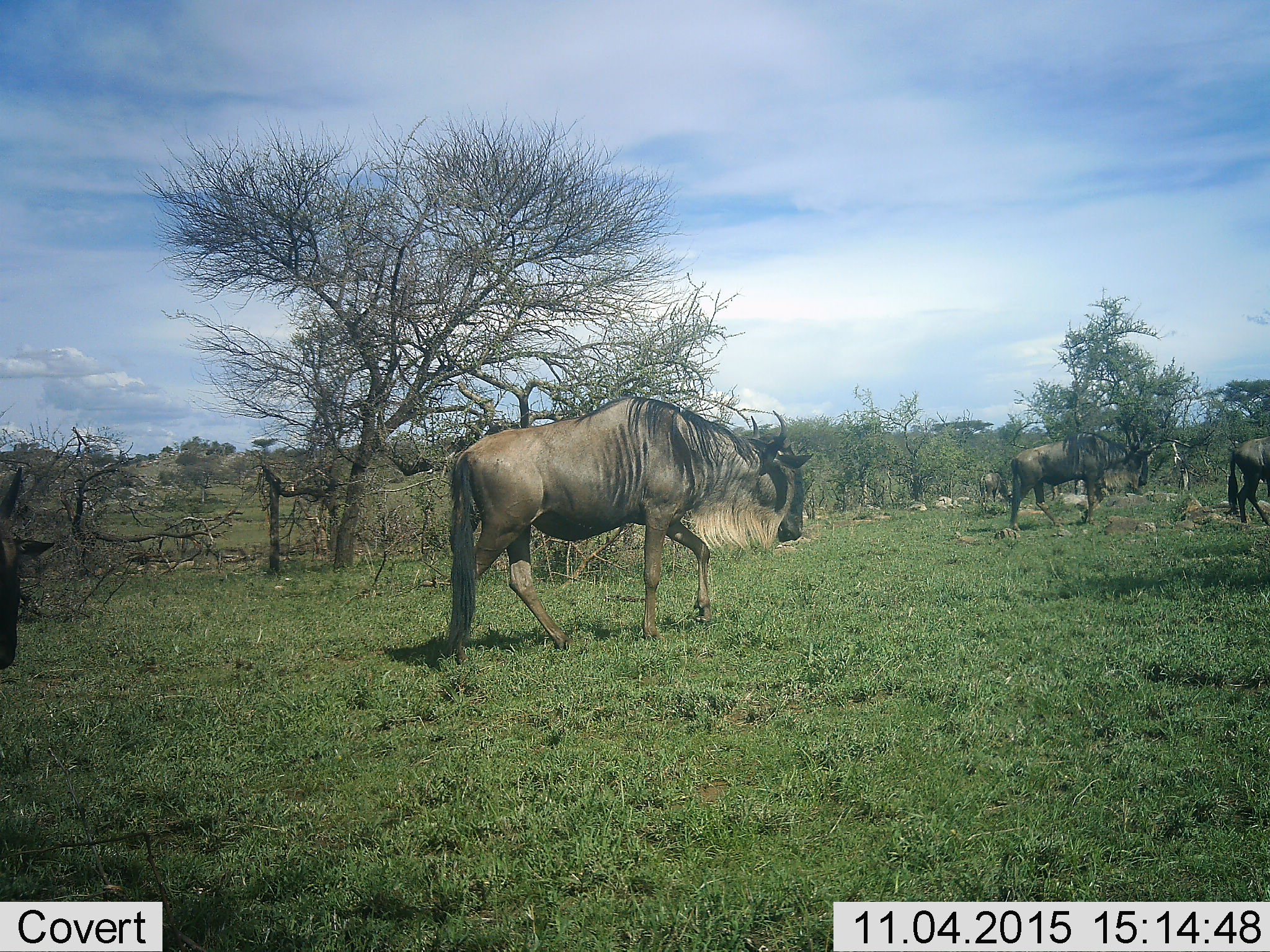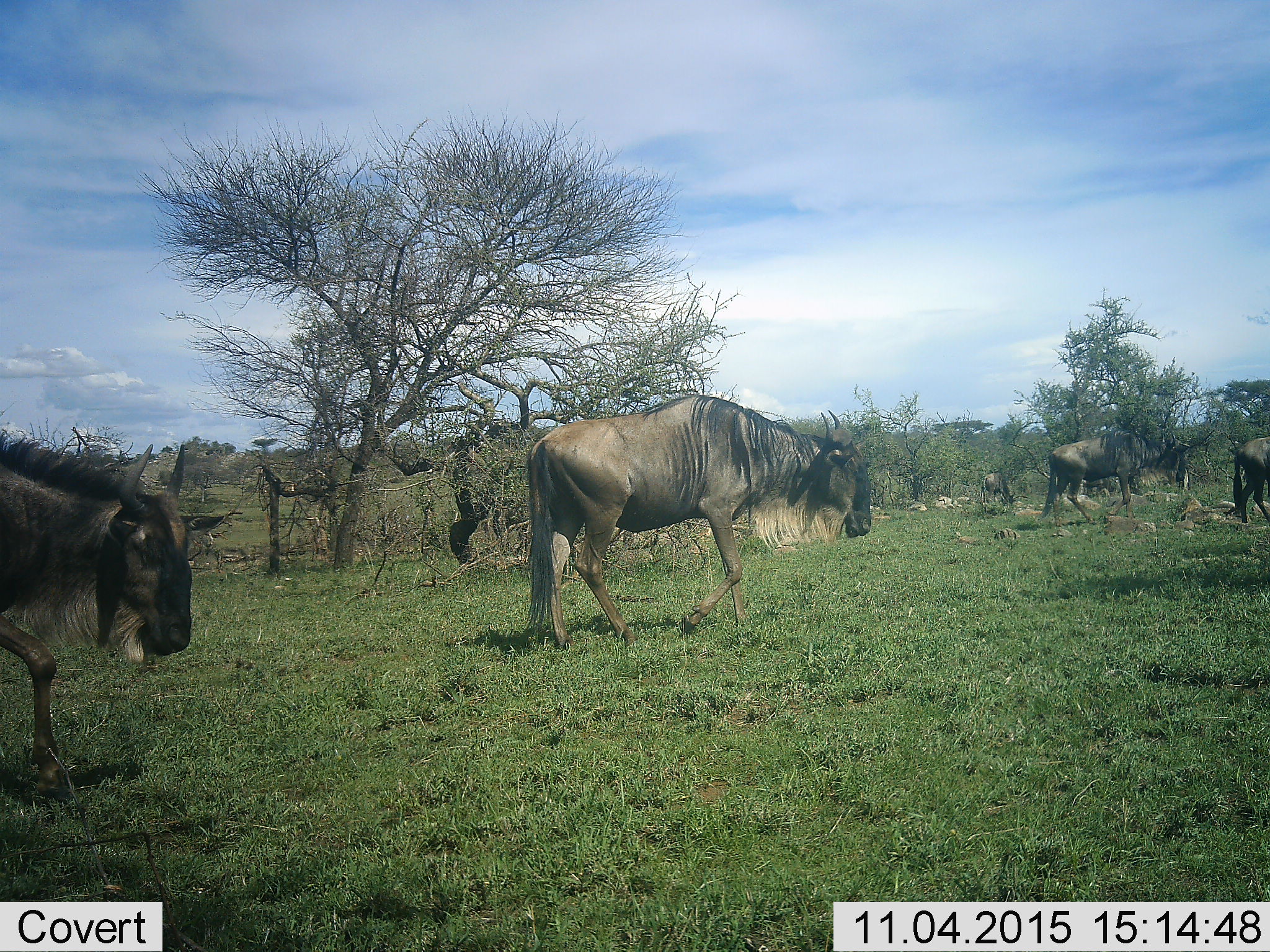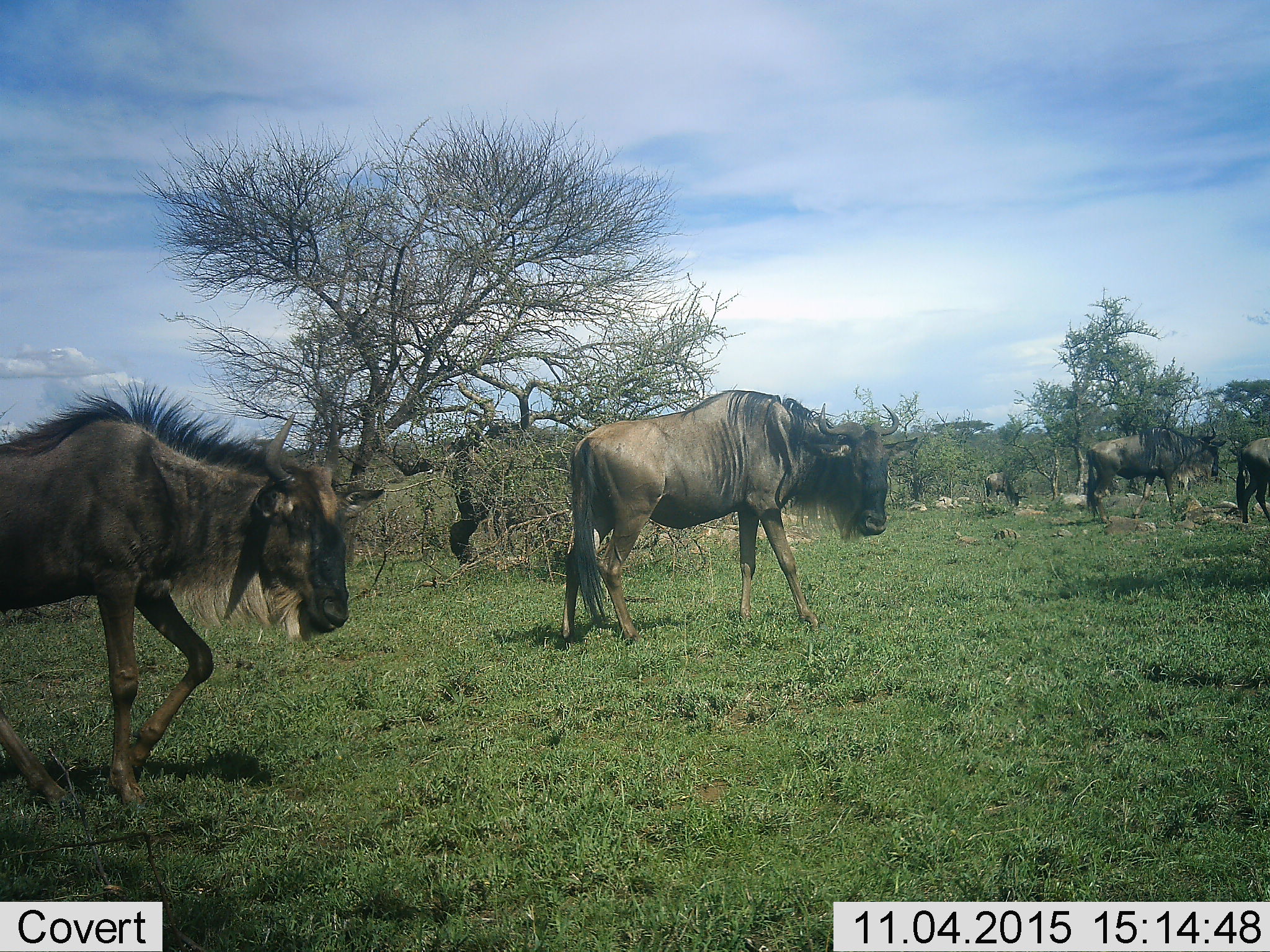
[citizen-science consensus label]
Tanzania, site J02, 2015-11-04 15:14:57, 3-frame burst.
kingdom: Animalia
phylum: Chordata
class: Mammalia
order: Artiodactyla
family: Bovidae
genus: Connochaetes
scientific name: Connochaetes taurinus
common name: blue wildebeest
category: wildebeest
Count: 5.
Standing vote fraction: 0%.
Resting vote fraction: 0%.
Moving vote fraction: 100%.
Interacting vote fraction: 0%.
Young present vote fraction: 25%.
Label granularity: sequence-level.